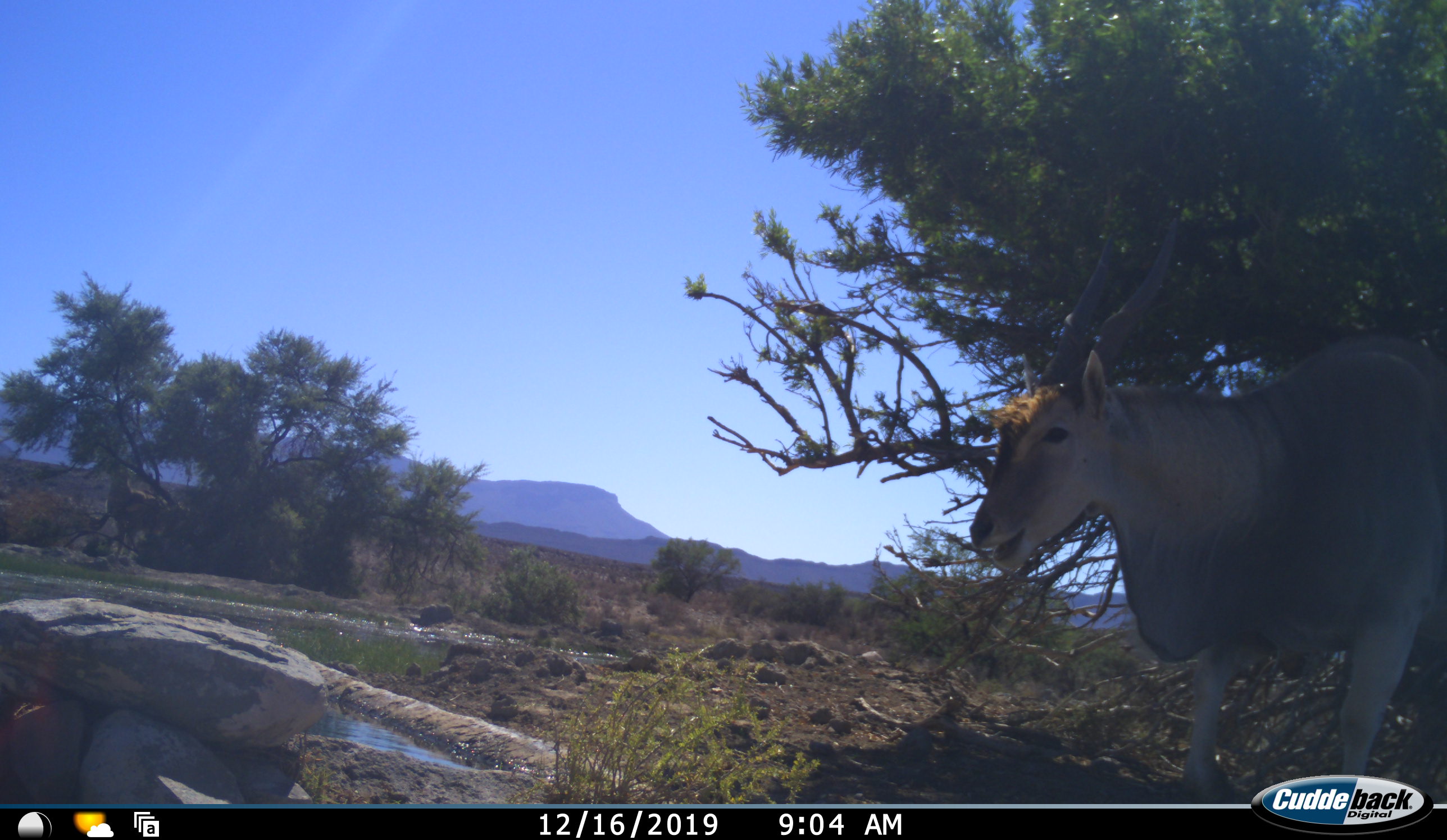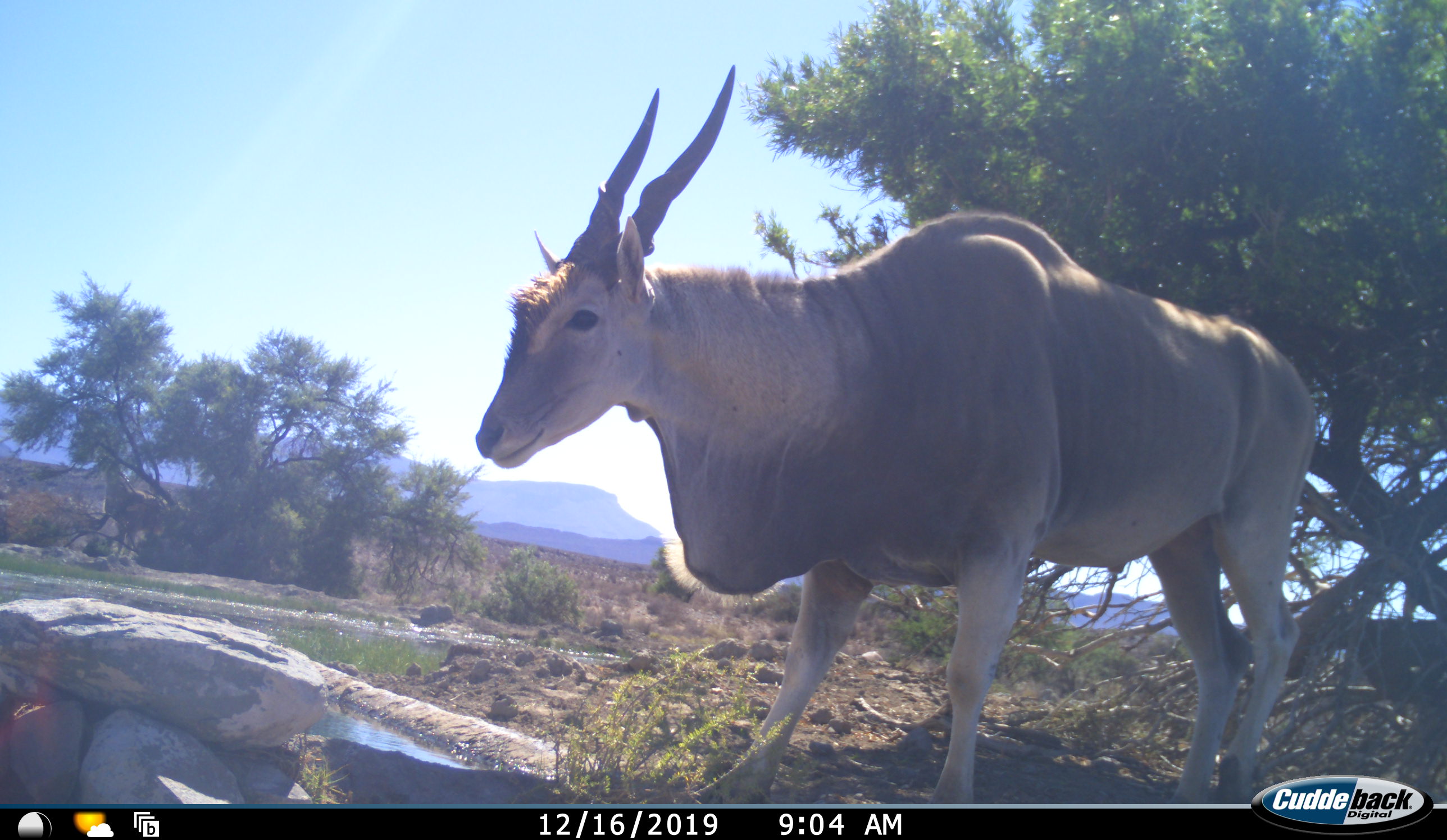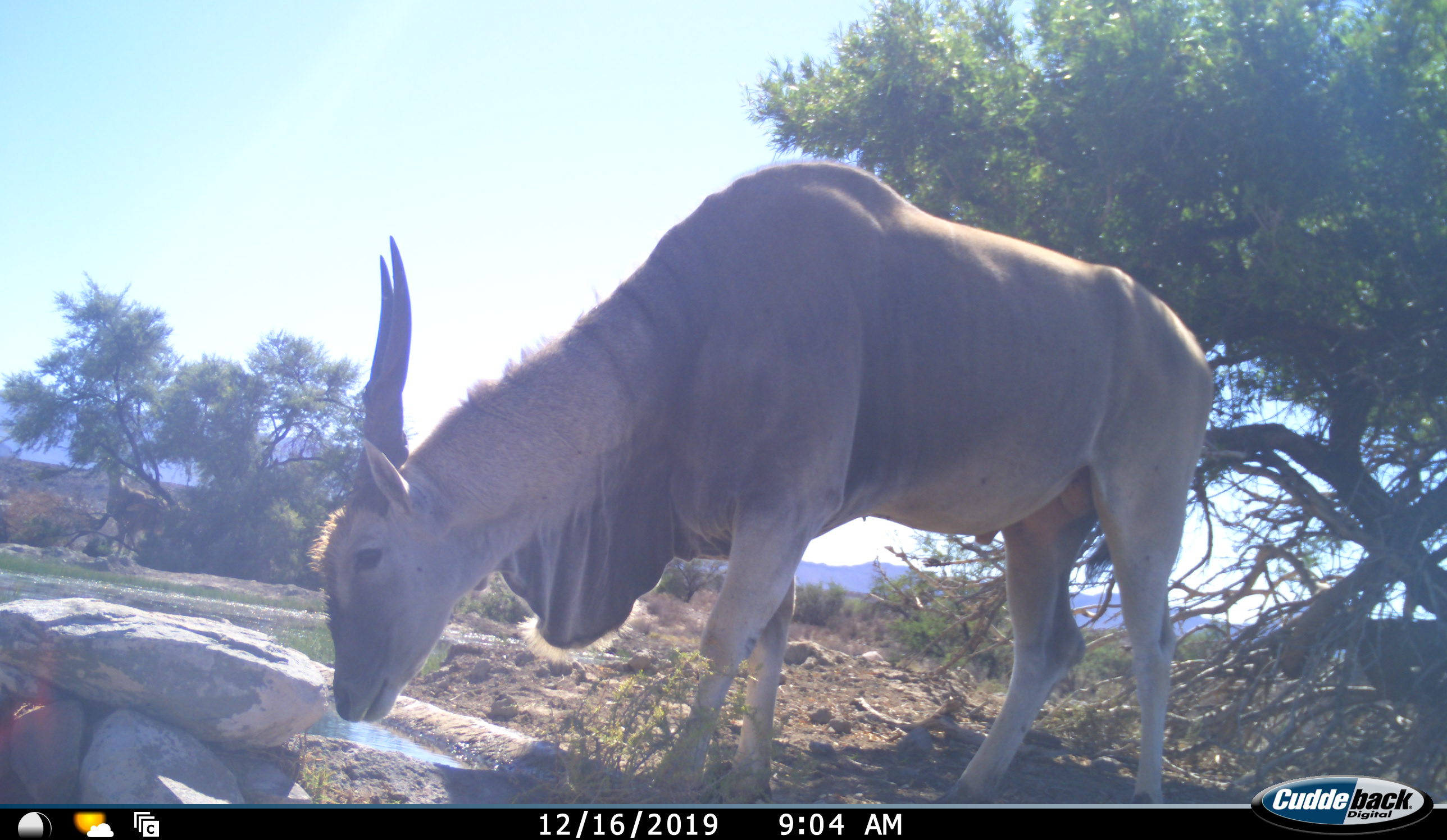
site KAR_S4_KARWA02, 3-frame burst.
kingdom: Animalia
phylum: Chordata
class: Mammalia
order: Artiodactyla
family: Bovidae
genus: Tragelaphus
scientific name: Tragelaphus oryx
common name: eland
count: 1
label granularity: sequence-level